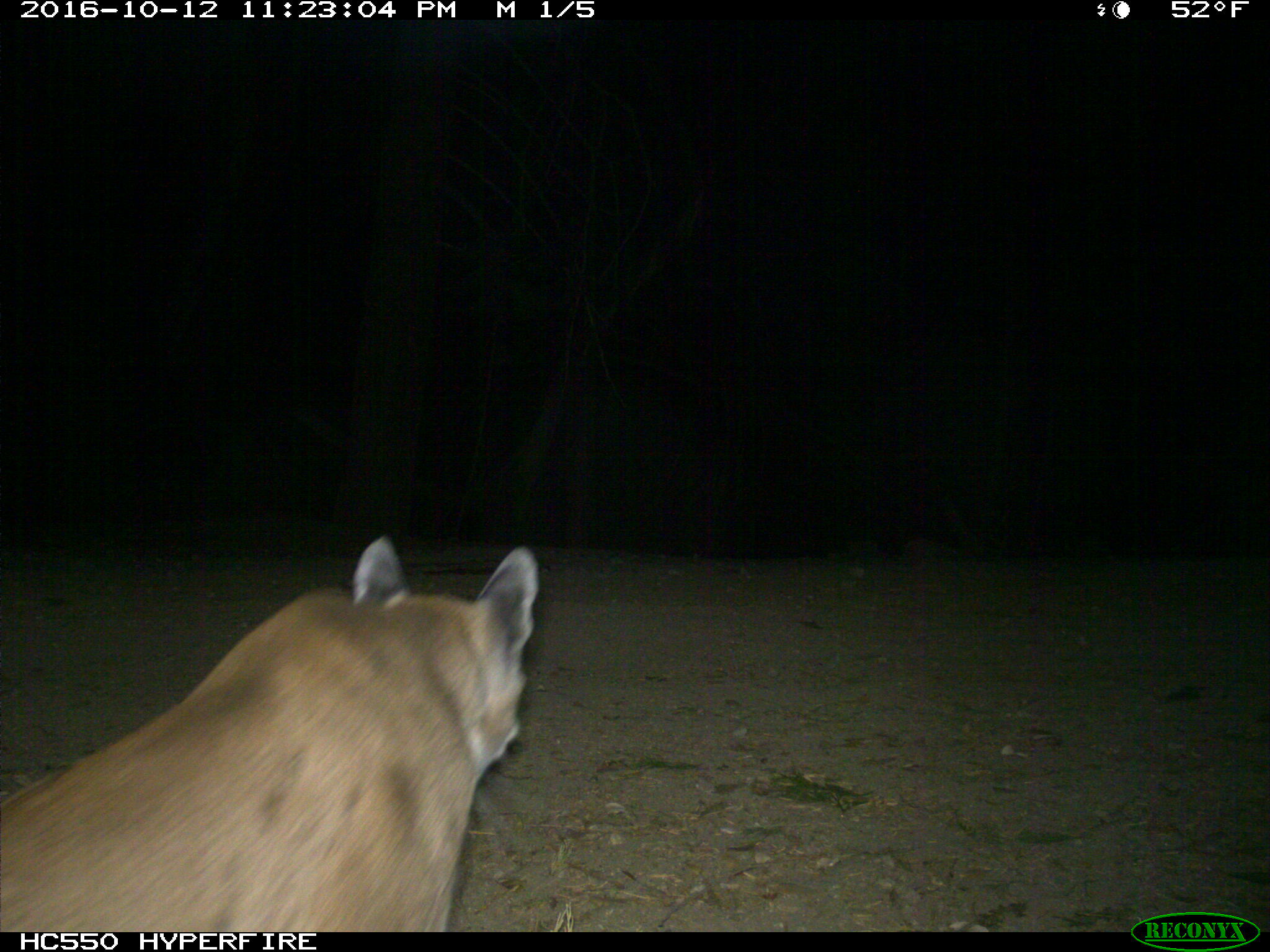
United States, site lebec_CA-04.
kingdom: Animalia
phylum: Chordata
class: Mammalia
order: Carnivora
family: Felidae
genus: Puma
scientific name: Puma concolor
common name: mountain lion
Puma concolor (mountain lion).